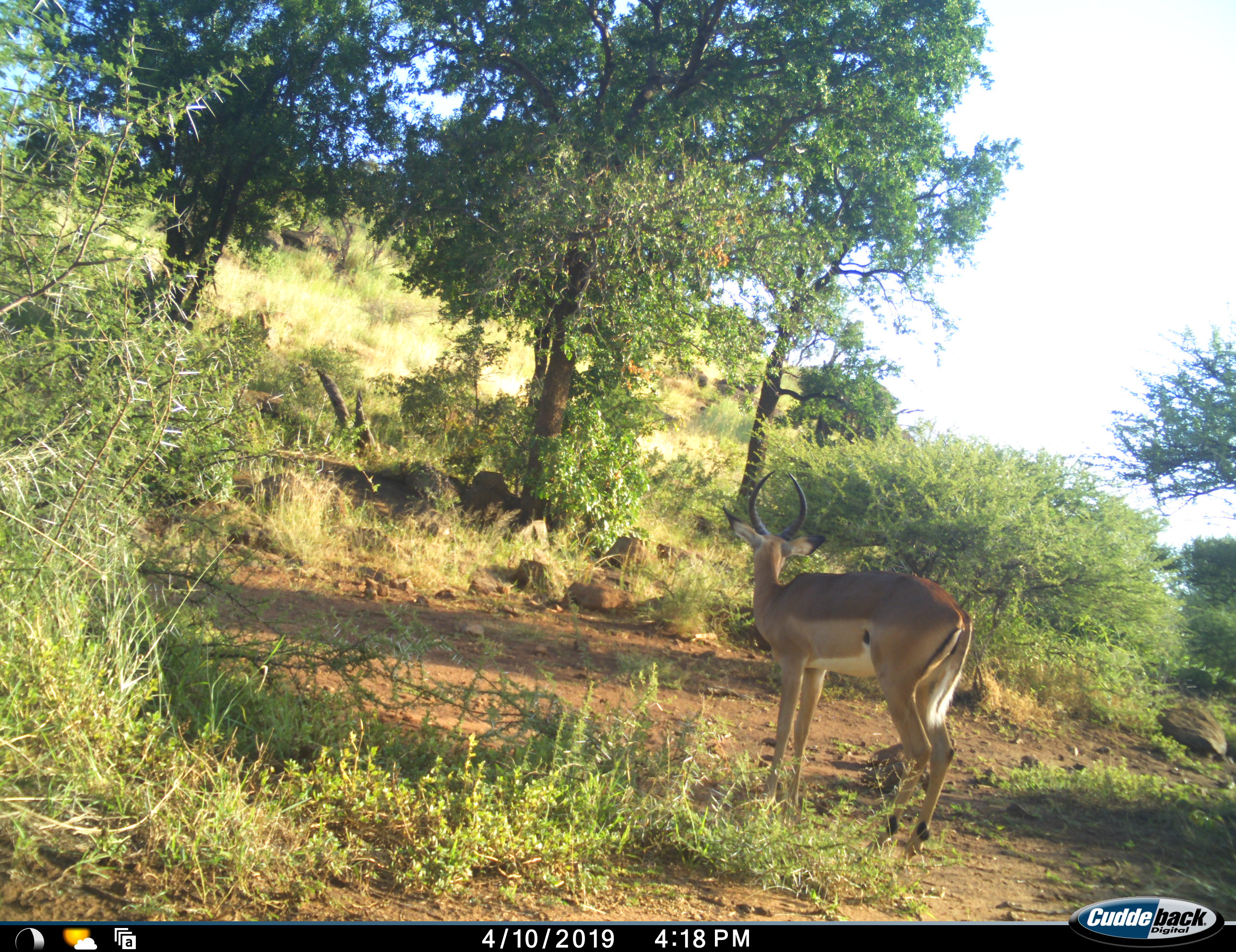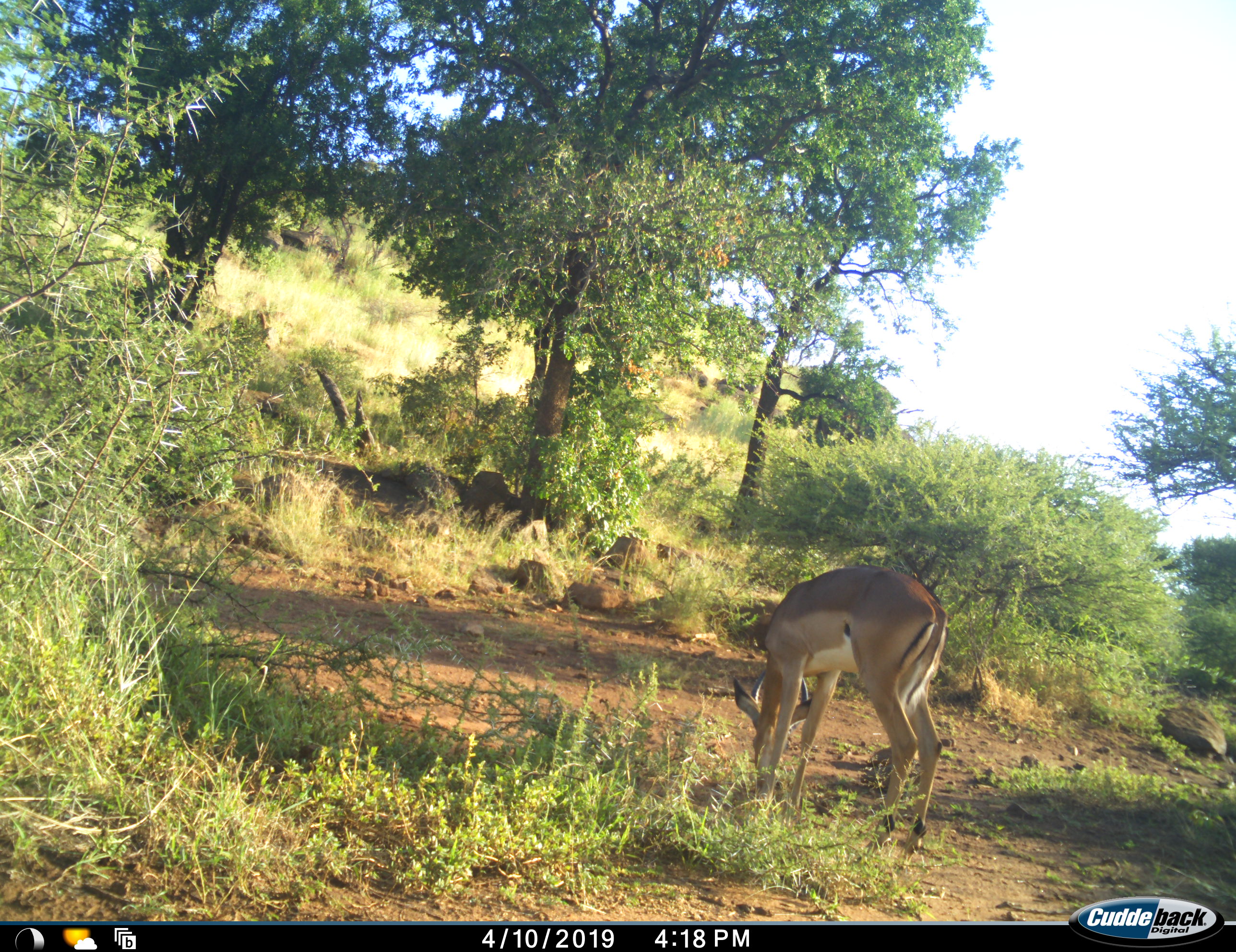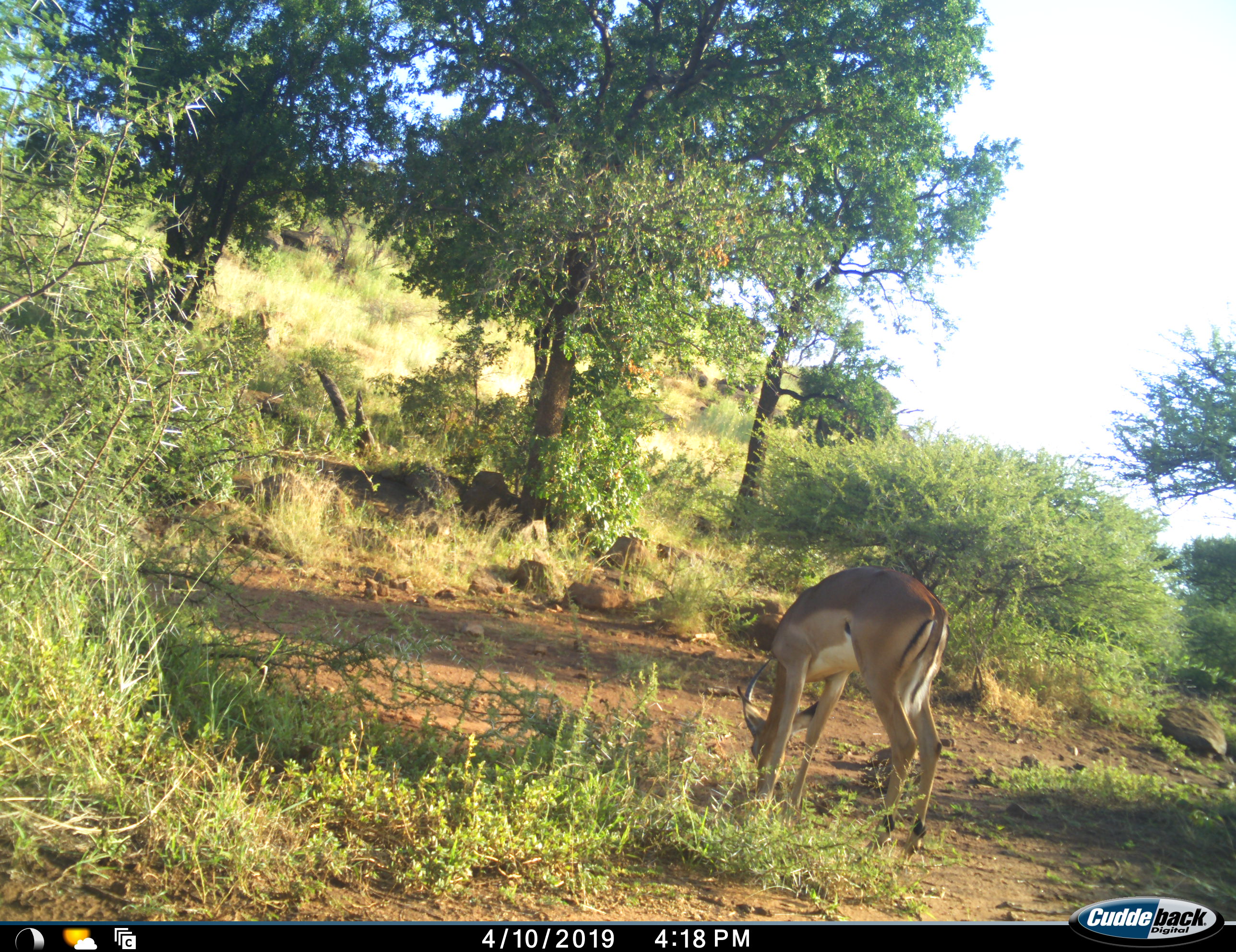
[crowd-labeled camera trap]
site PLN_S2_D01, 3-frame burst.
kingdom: Animalia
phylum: Chordata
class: Mammalia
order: Artiodactyla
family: Bovidae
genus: Aepyceros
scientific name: Aepyceros melampus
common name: impala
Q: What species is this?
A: Impala (Aepyceros melampus).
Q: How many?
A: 1.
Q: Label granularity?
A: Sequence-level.